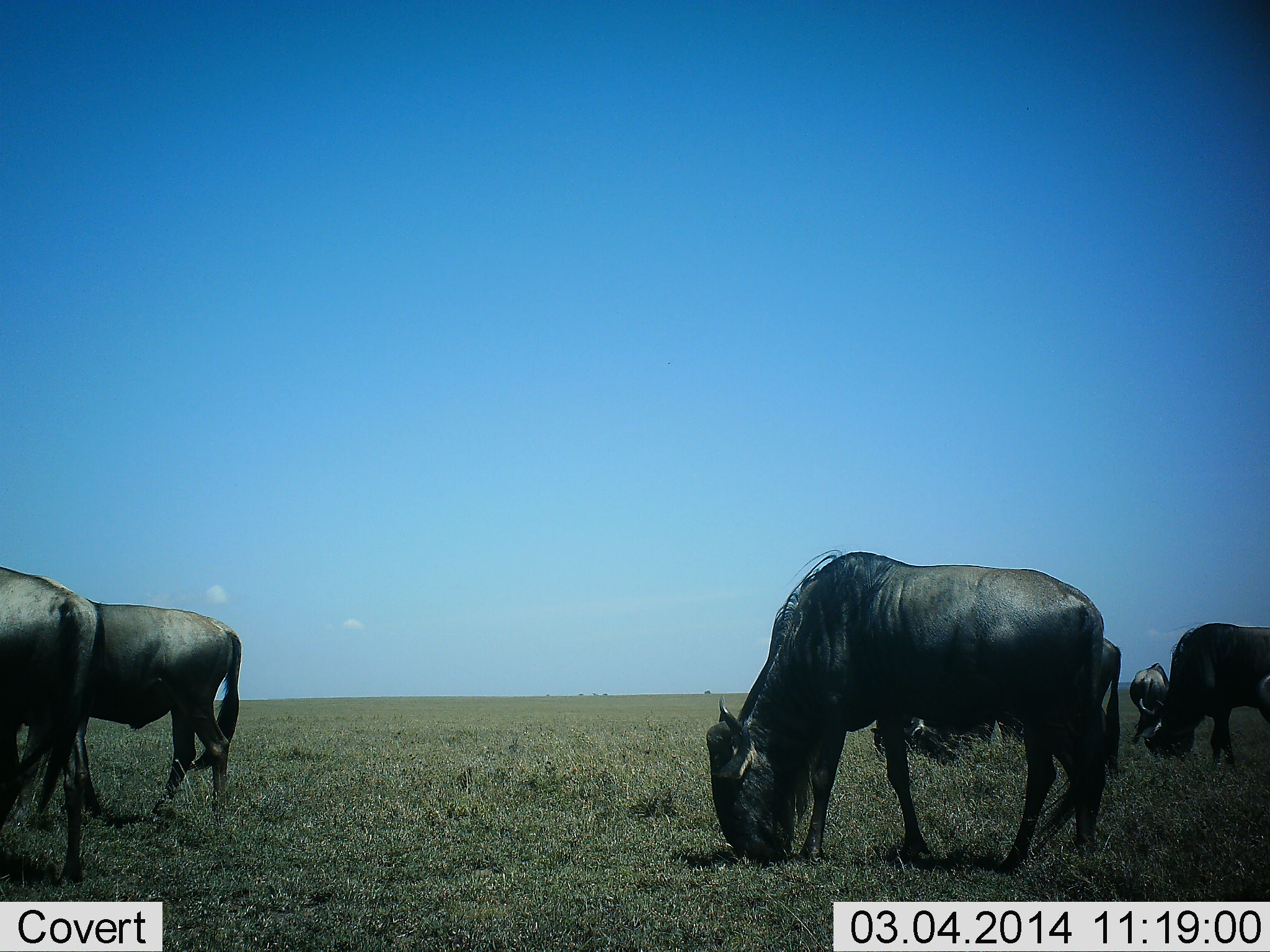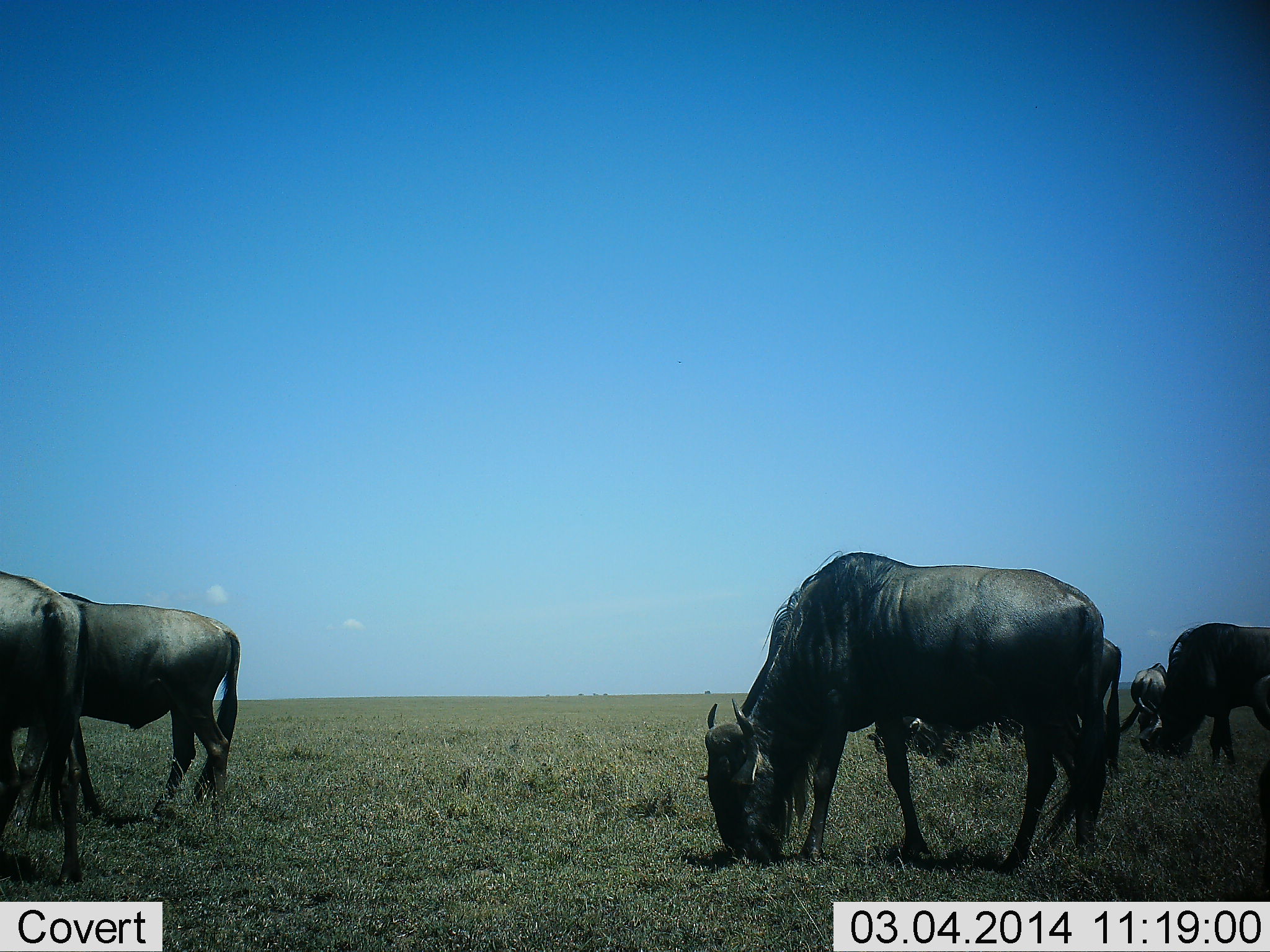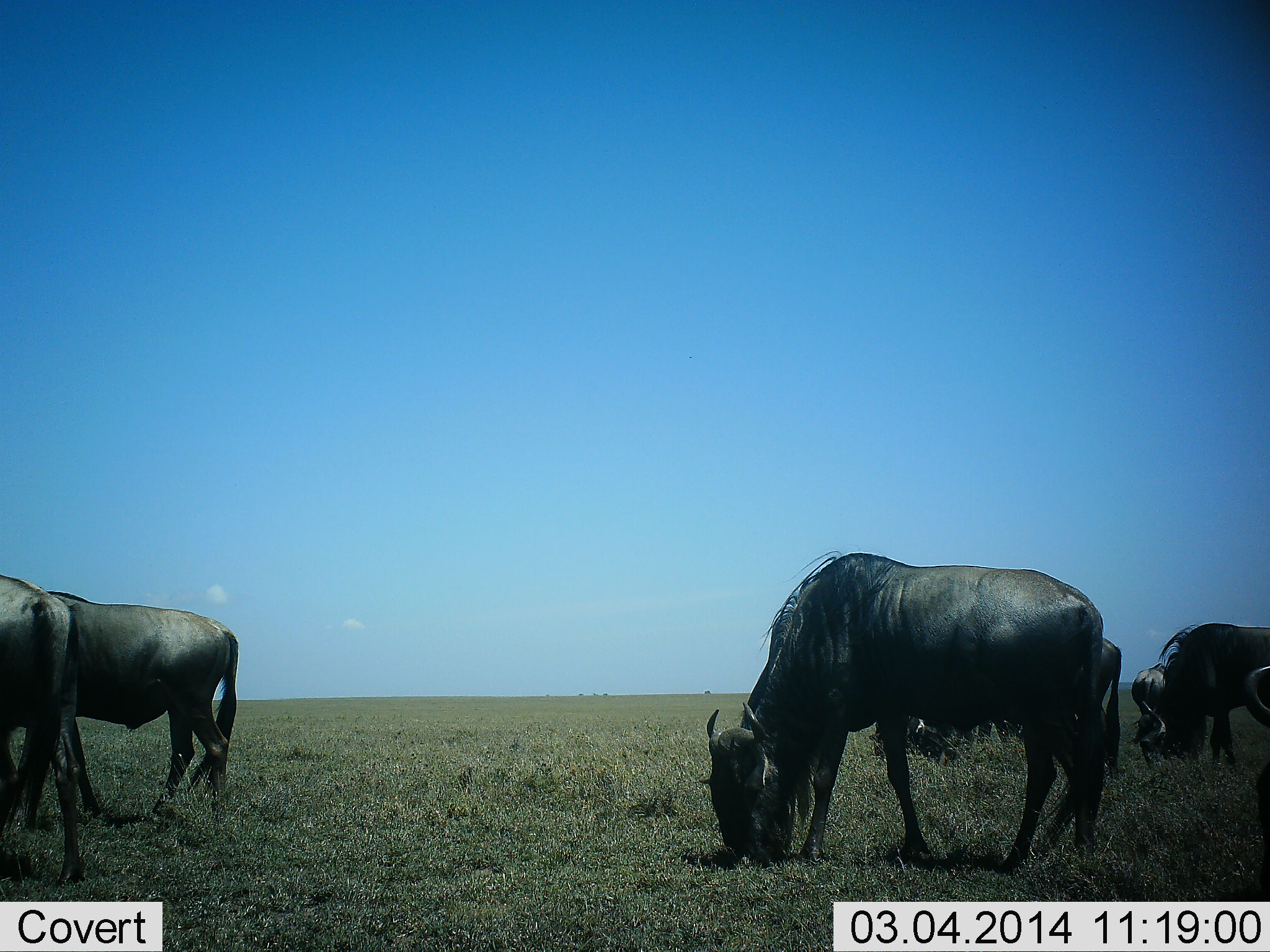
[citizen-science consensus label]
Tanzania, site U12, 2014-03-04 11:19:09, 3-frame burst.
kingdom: Animalia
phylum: Chordata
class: Mammalia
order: Artiodactyla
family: Bovidae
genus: Connochaetes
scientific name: Connochaetes taurinus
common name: blue wildebeest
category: wildebeest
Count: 6.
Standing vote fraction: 40%.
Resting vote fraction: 0%.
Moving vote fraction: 10%.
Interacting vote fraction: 0%.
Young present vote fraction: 0%.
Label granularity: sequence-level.